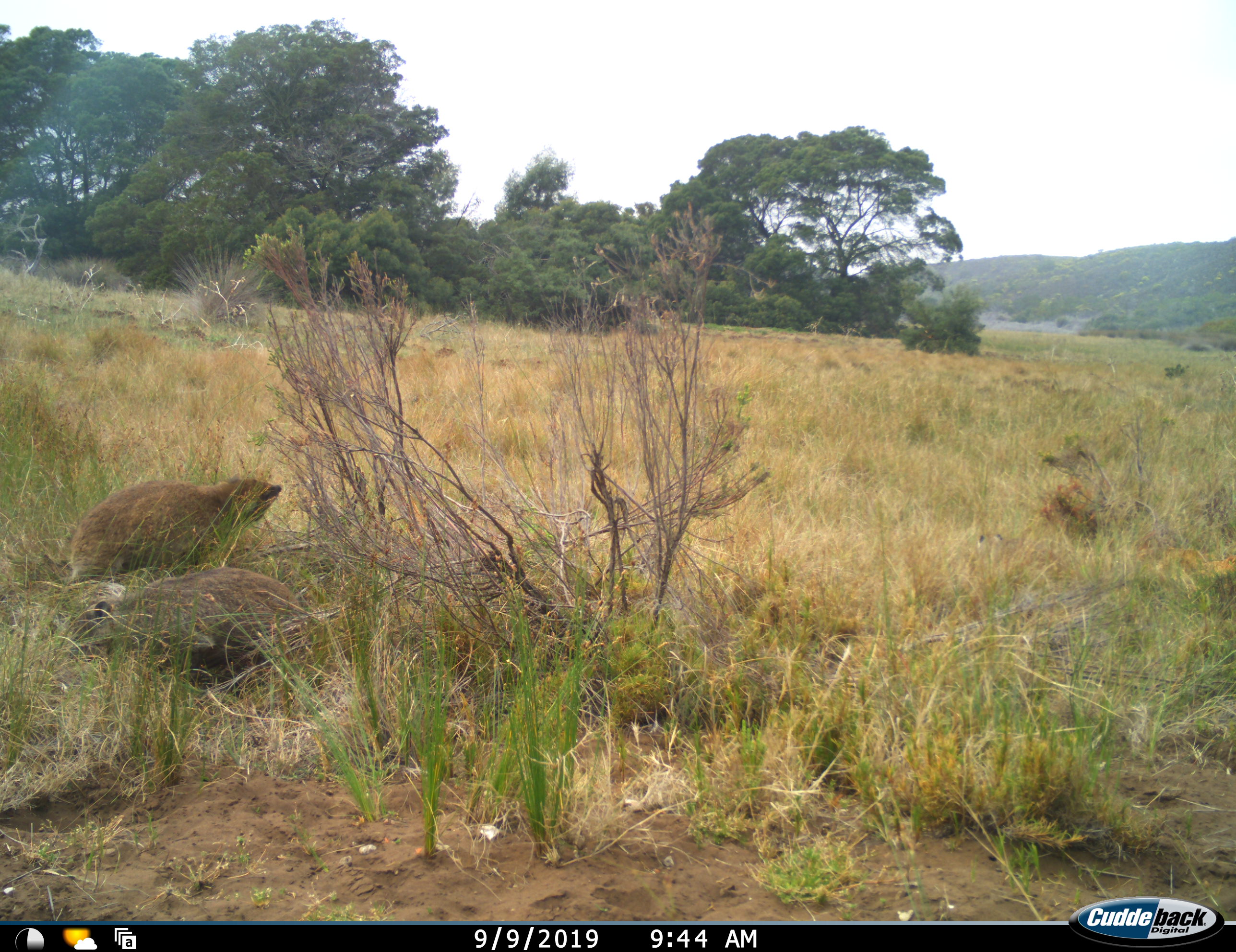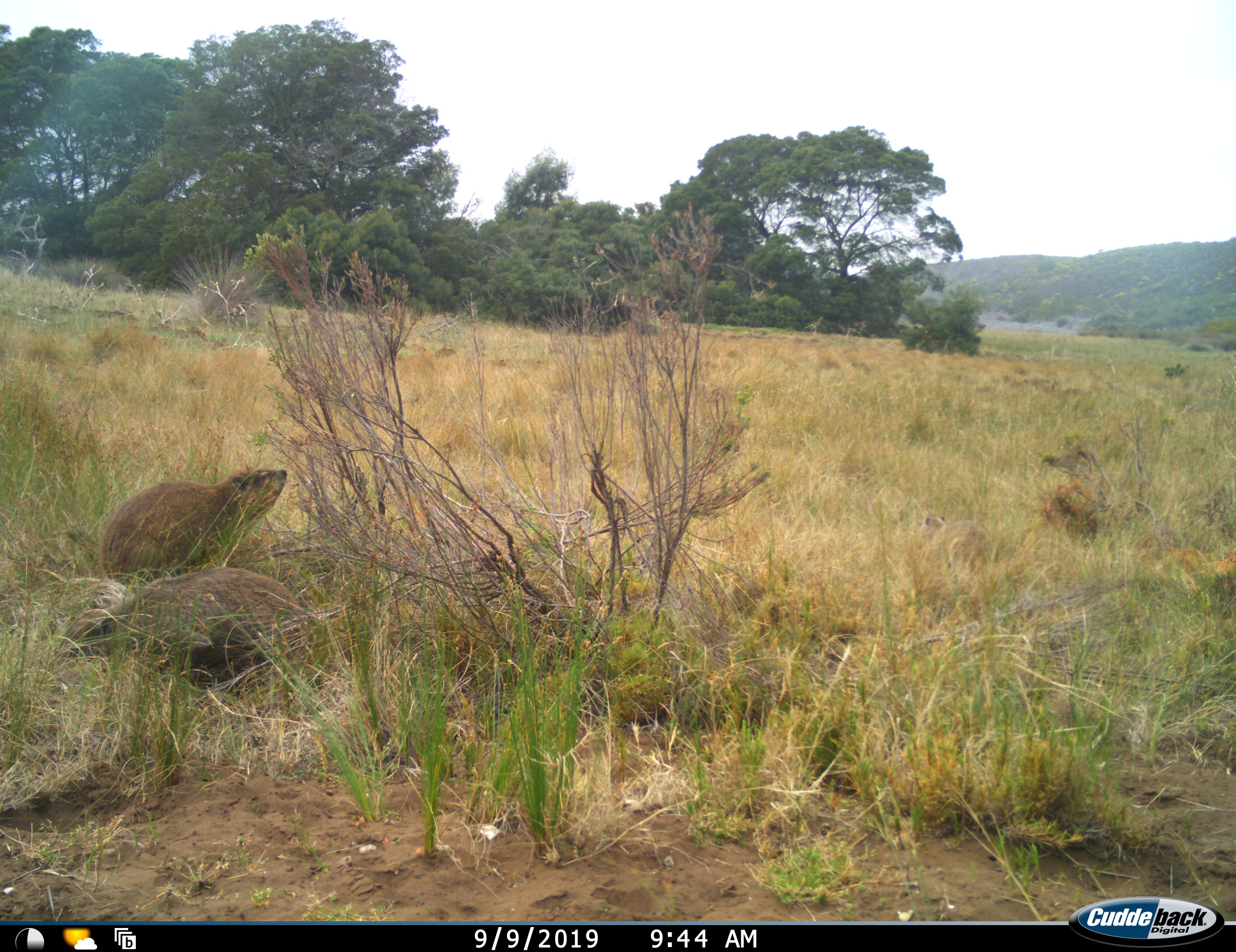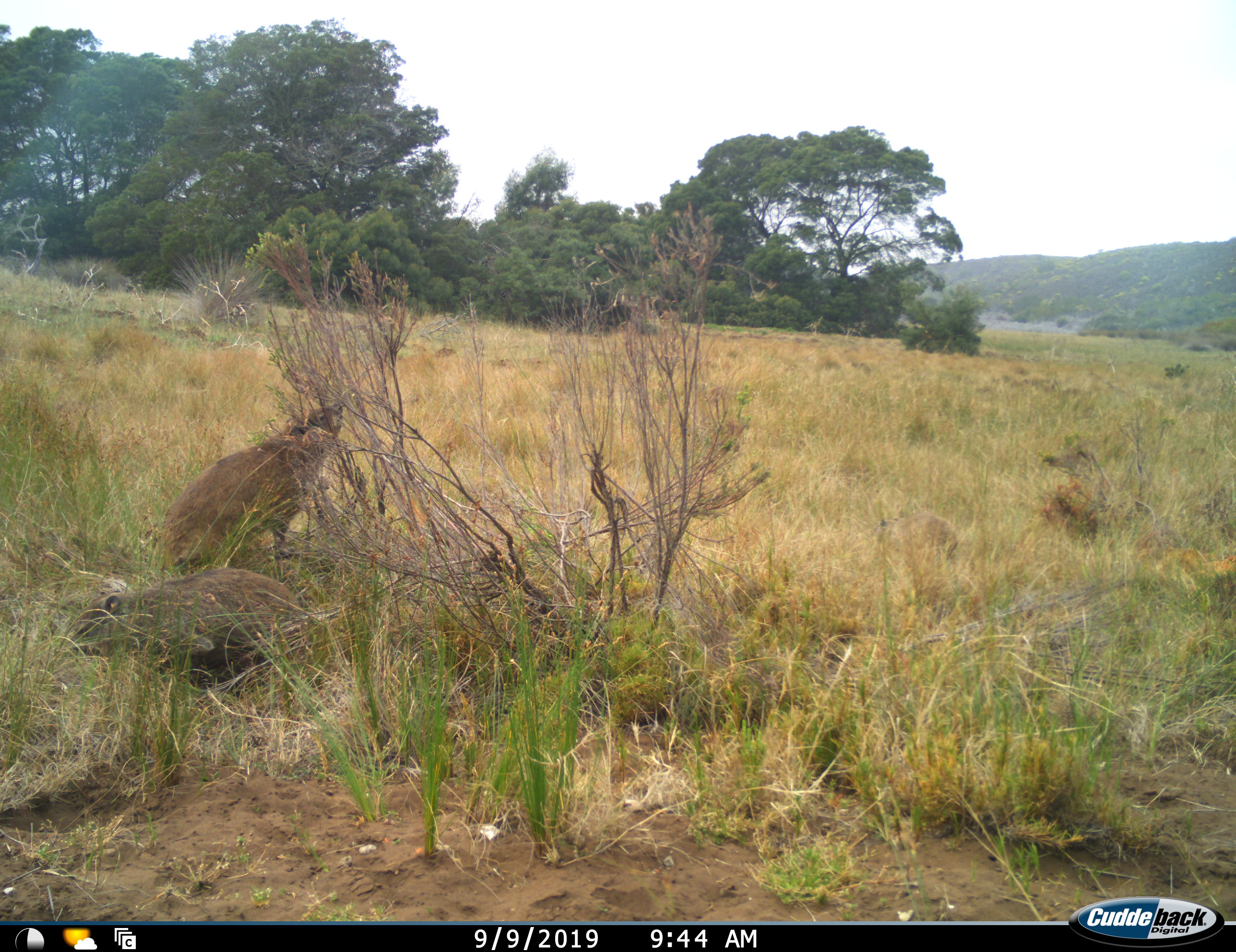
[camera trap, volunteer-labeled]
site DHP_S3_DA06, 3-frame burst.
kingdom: Animalia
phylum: Chordata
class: Mammalia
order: Carnivora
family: Herpestidae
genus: Herpestes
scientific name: Herpestes ichneumon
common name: egyptian mongoose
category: mongooseegyptianlargegrey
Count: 3.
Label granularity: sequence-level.